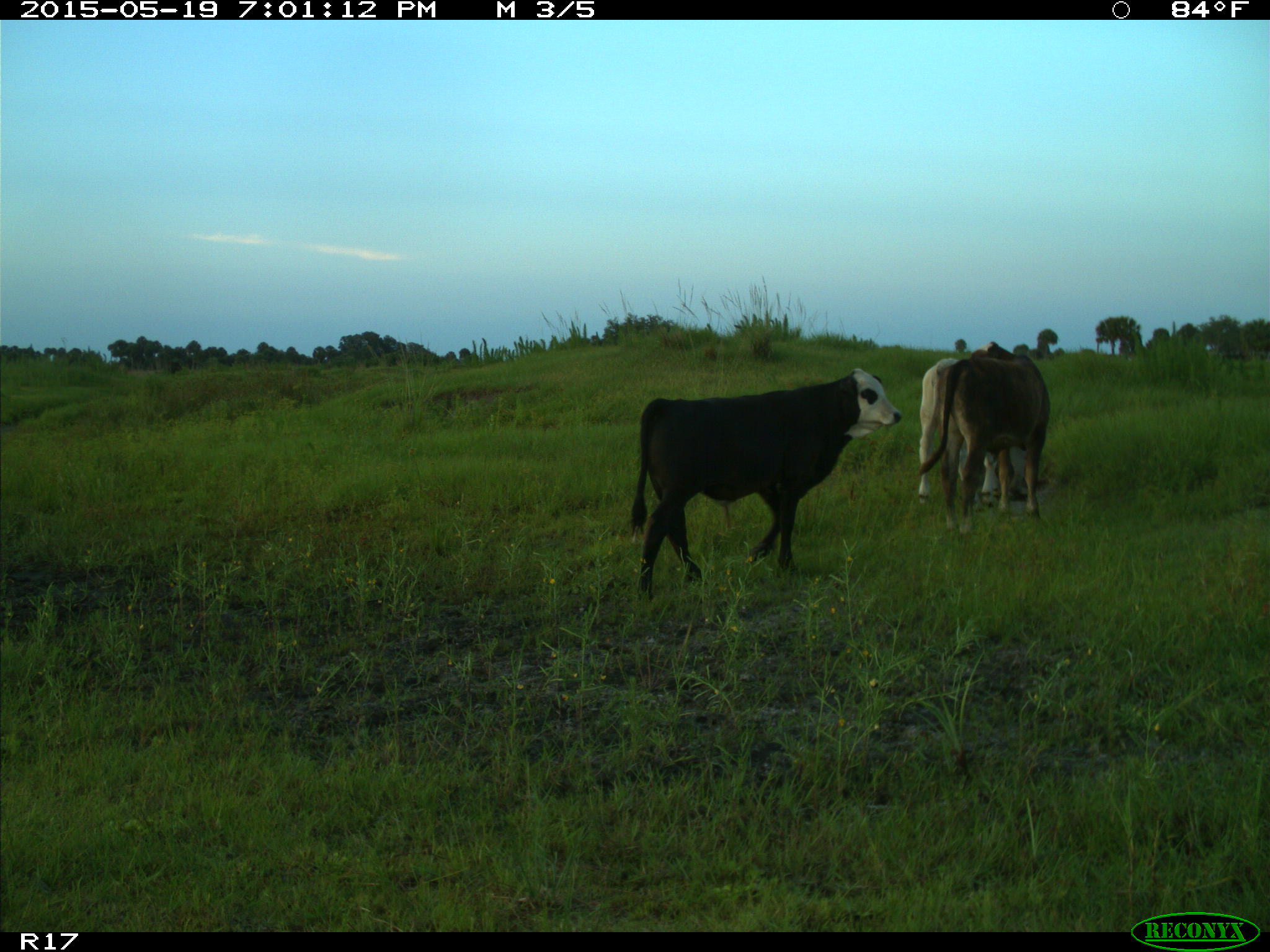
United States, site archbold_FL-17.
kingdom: Animalia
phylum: Chordata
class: Mammalia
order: Artiodactyla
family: Bovidae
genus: Bos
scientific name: Bos taurus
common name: domestic cow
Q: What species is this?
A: Bos taurus (domestic cow).